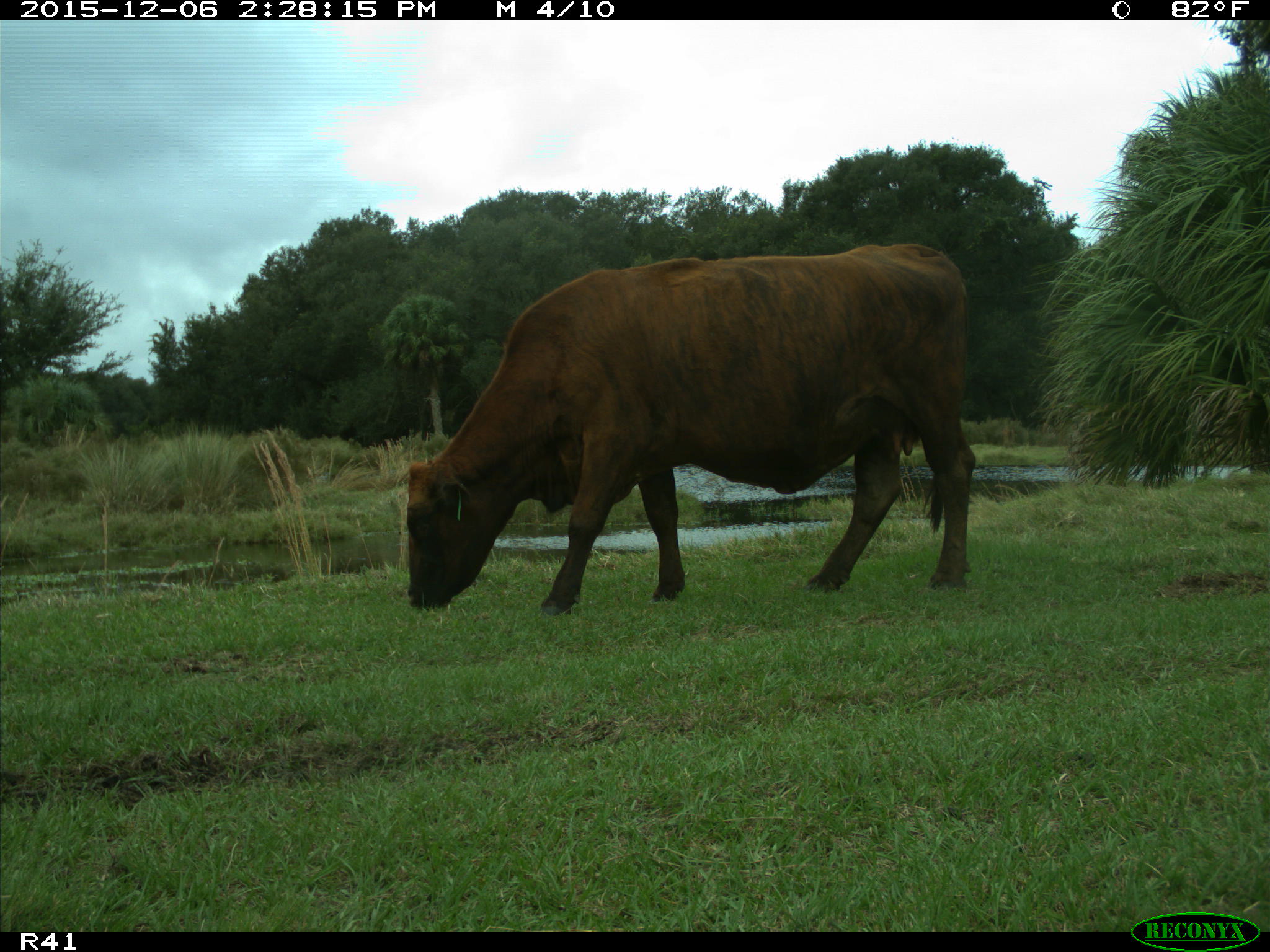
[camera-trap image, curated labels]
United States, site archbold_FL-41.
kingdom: Animalia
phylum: Chordata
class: Mammalia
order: Artiodactyla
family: Bovidae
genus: Bos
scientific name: Bos taurus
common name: domestic cow